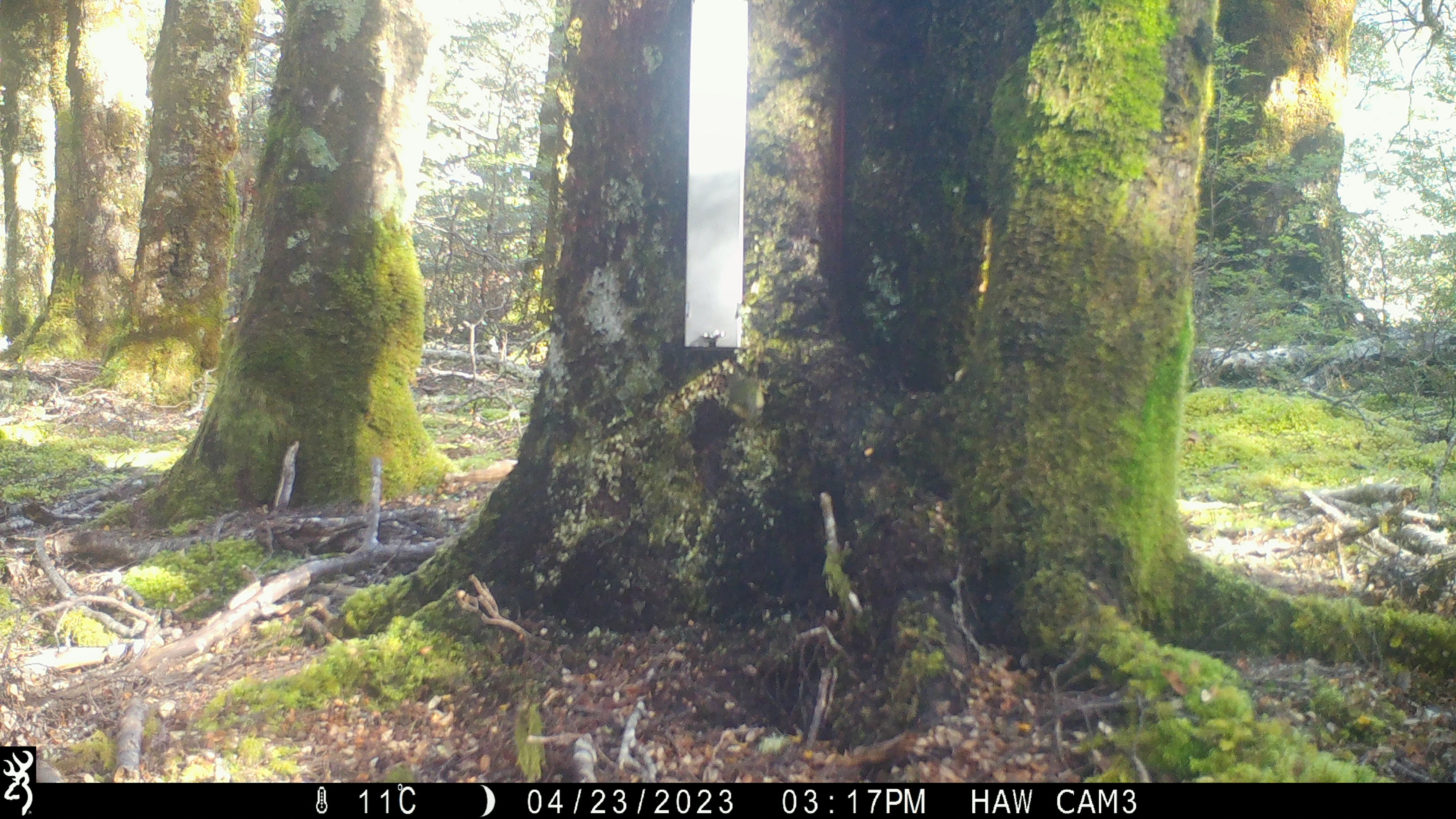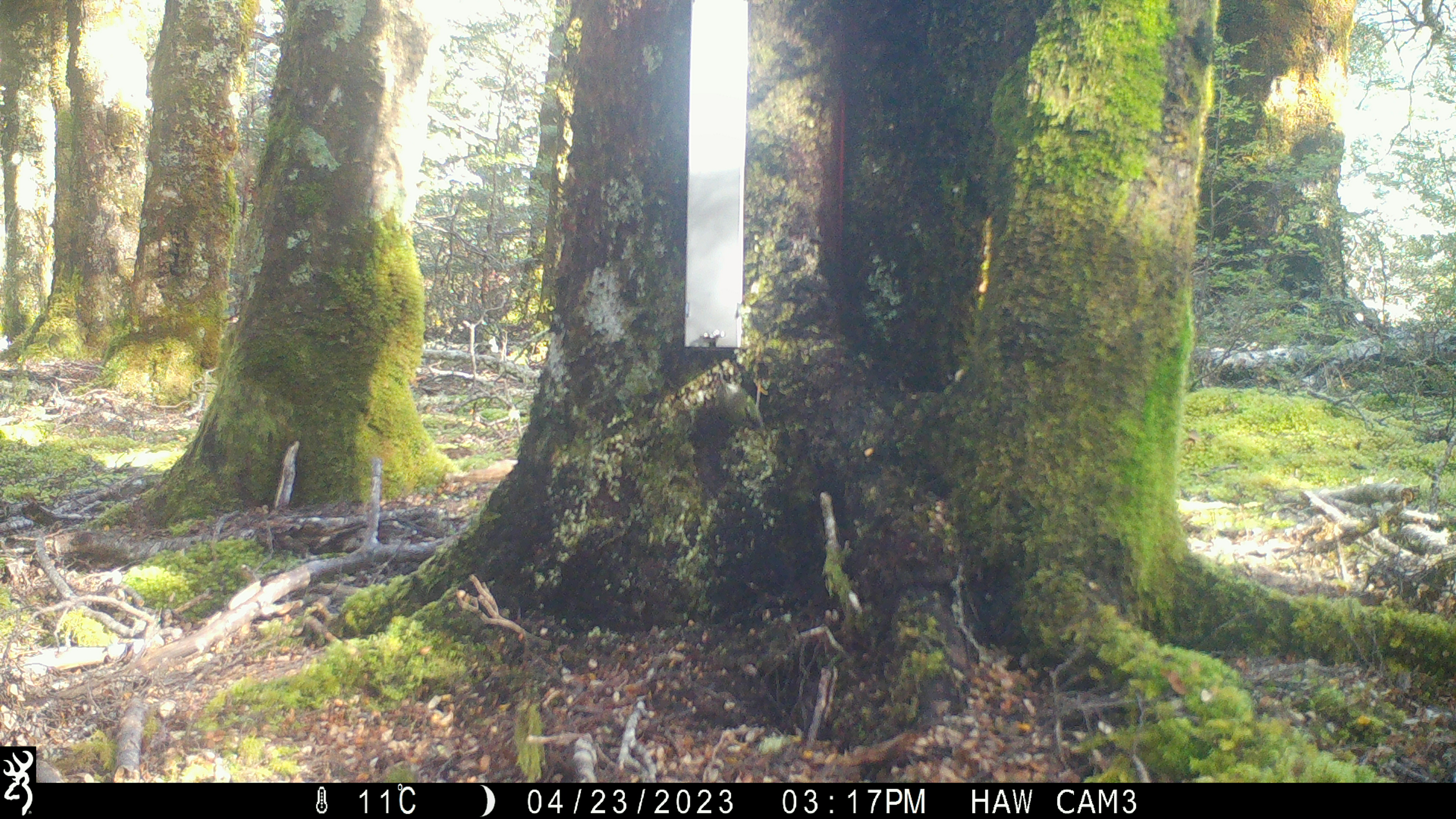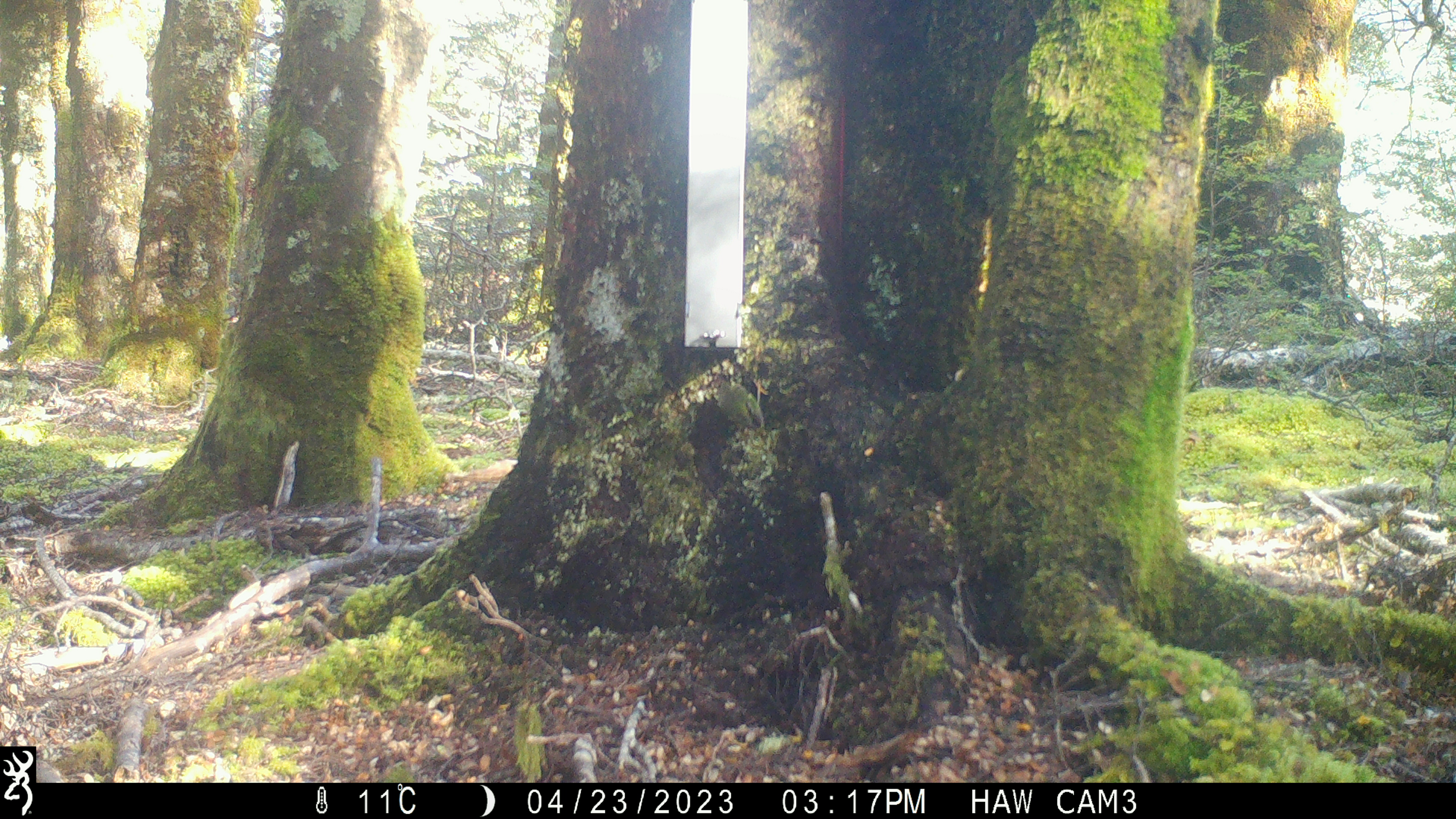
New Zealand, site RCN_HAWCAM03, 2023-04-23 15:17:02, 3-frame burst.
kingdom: Animalia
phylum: Chordata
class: Aves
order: Passeriformes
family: Acanthisittidae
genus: Acanthisitta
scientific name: Acanthisitta chloris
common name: rifleman